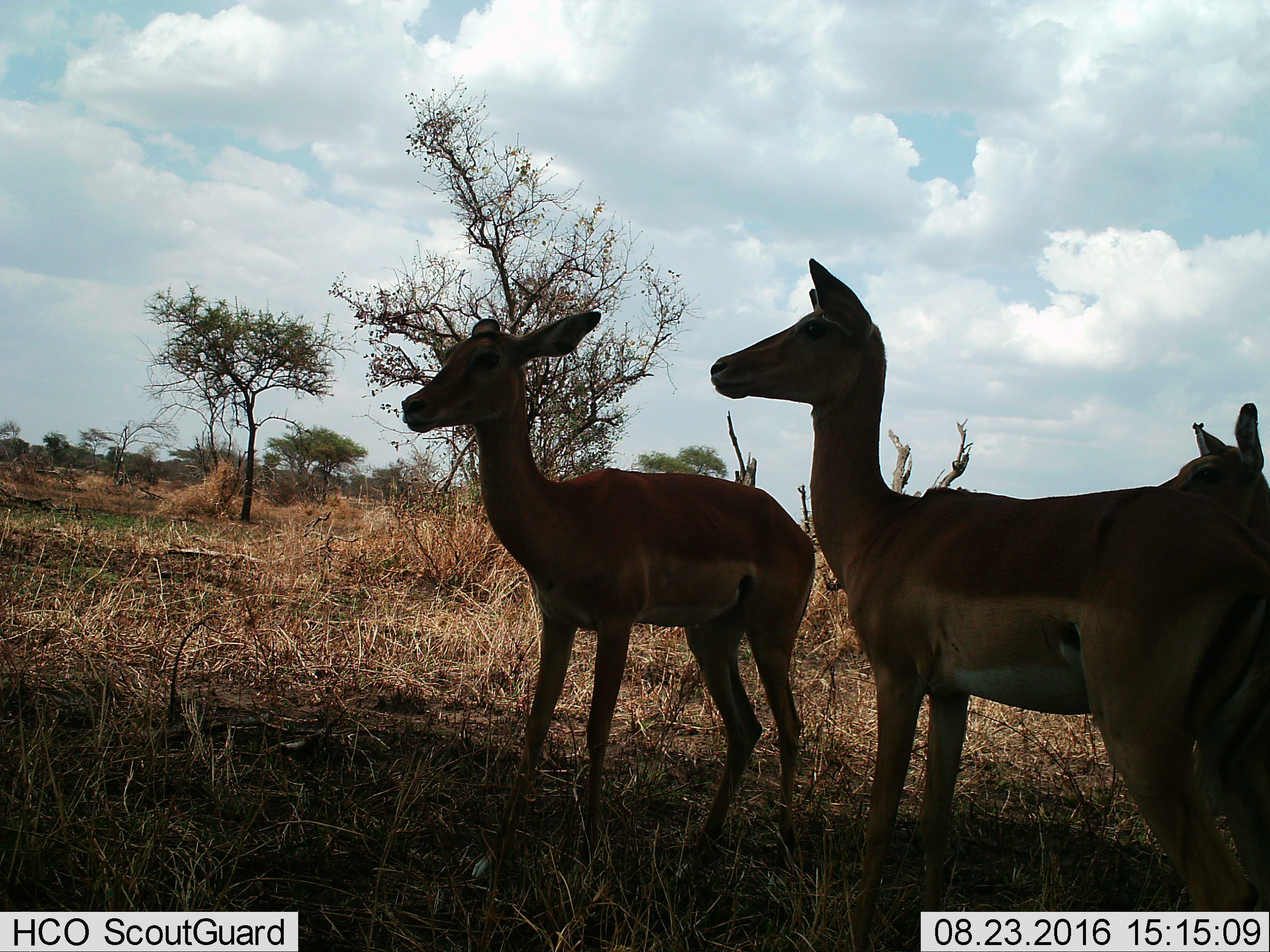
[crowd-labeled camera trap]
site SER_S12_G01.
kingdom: Animalia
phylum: Chordata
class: Mammalia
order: Artiodactyla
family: Bovidae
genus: Aepyceros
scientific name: Aepyceros melampus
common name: impala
Impala (Aepyceros melampus), count 3. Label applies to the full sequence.